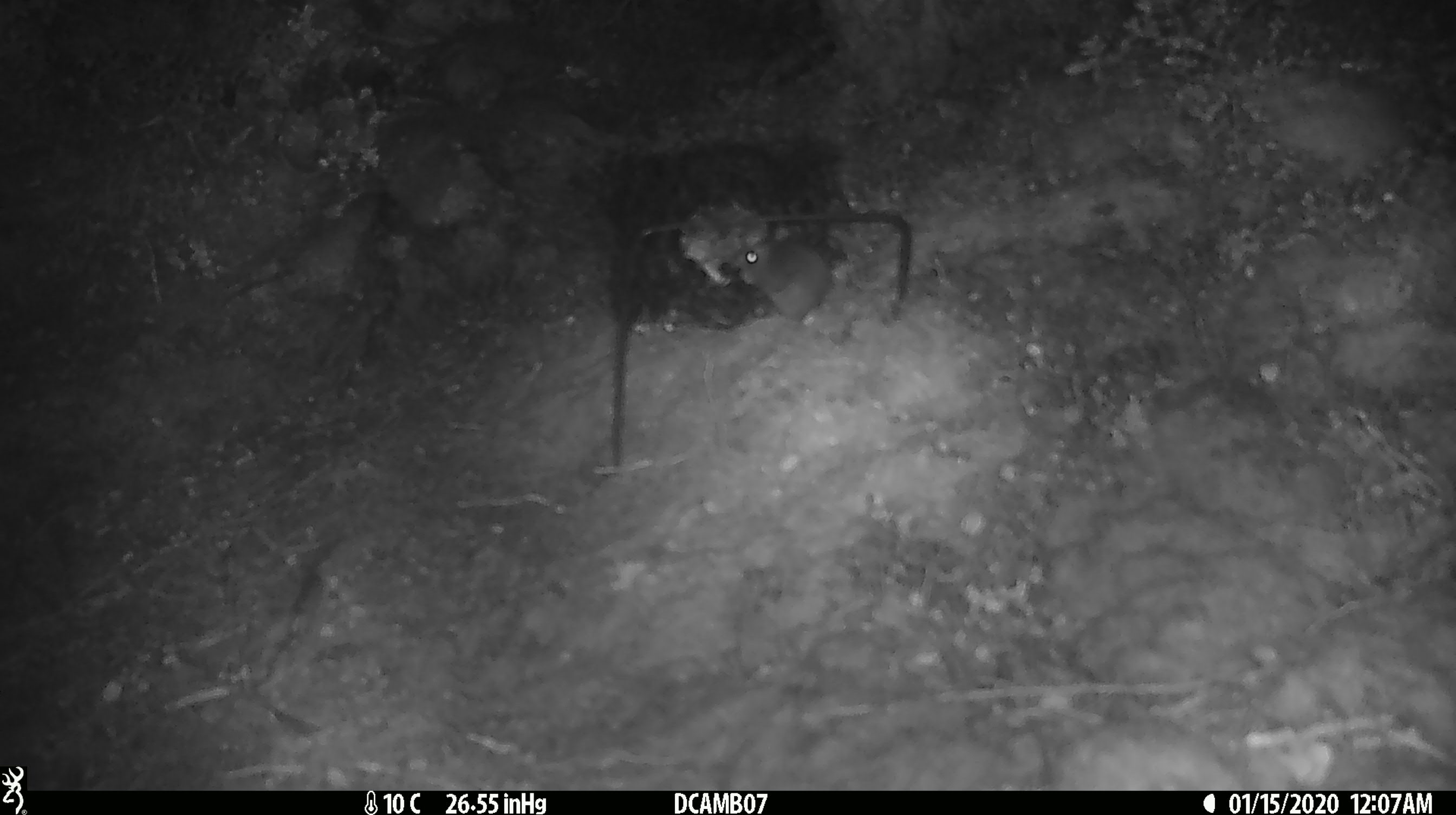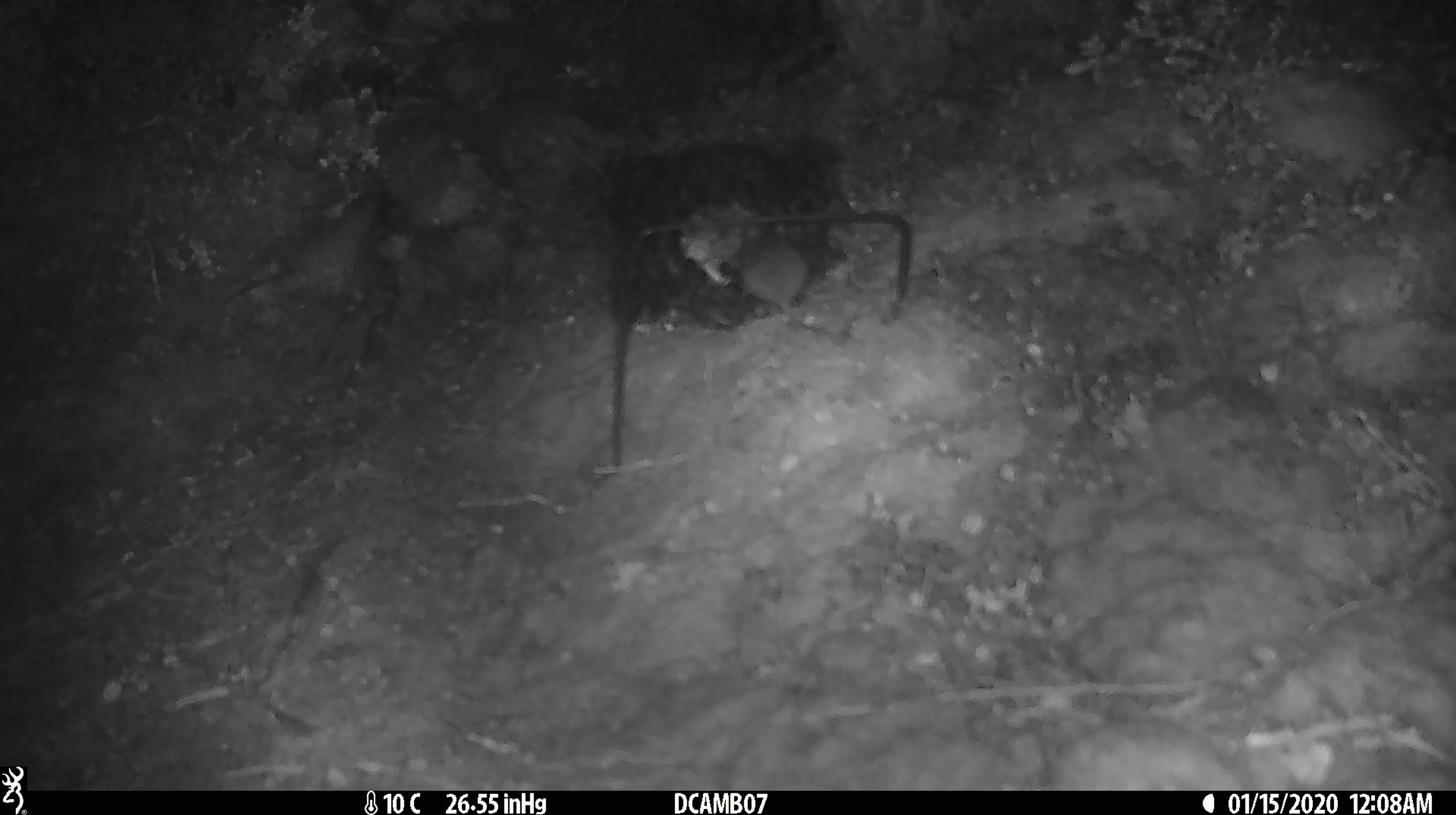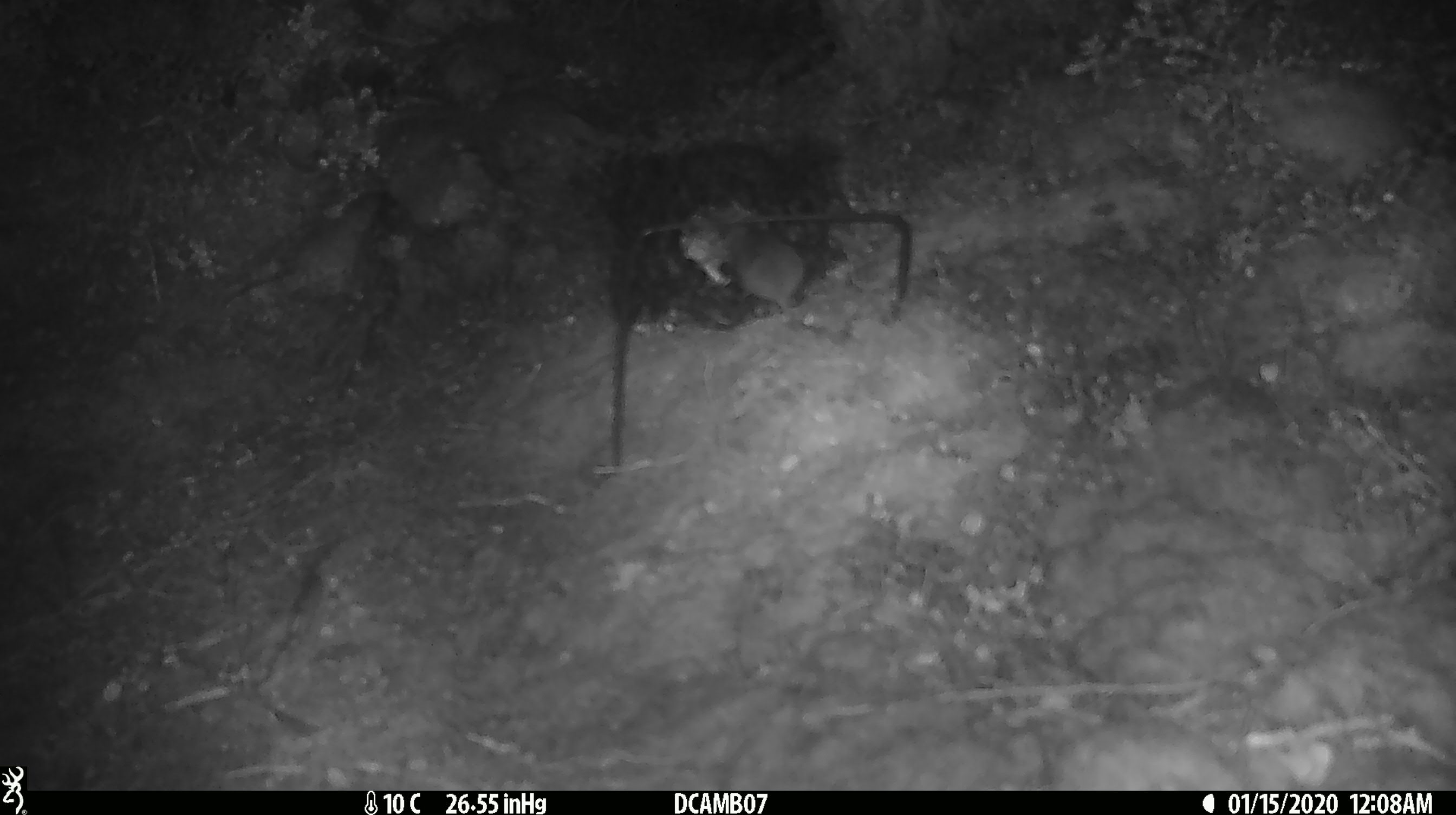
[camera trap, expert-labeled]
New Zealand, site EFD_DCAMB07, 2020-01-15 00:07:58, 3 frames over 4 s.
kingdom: Animalia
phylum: Chordata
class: Mammalia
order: Rodentia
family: Muridae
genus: Mus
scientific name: Mus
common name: mouse